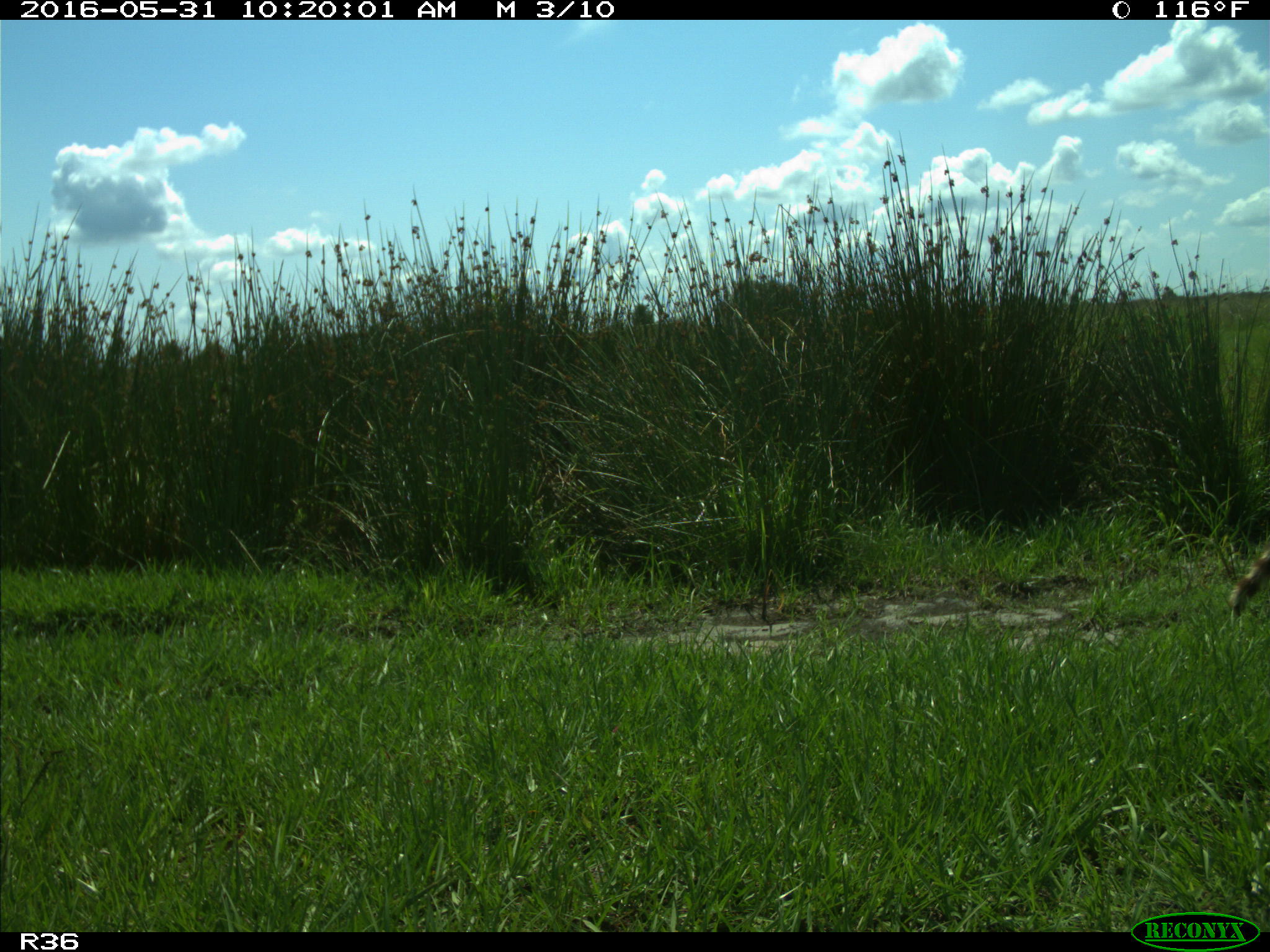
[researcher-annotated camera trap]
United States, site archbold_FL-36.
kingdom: Animalia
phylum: Chordata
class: Mammalia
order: Carnivora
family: Procyonidae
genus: Procyon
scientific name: Procyon lotor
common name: common raccoon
Procyon lotor (common raccoon).